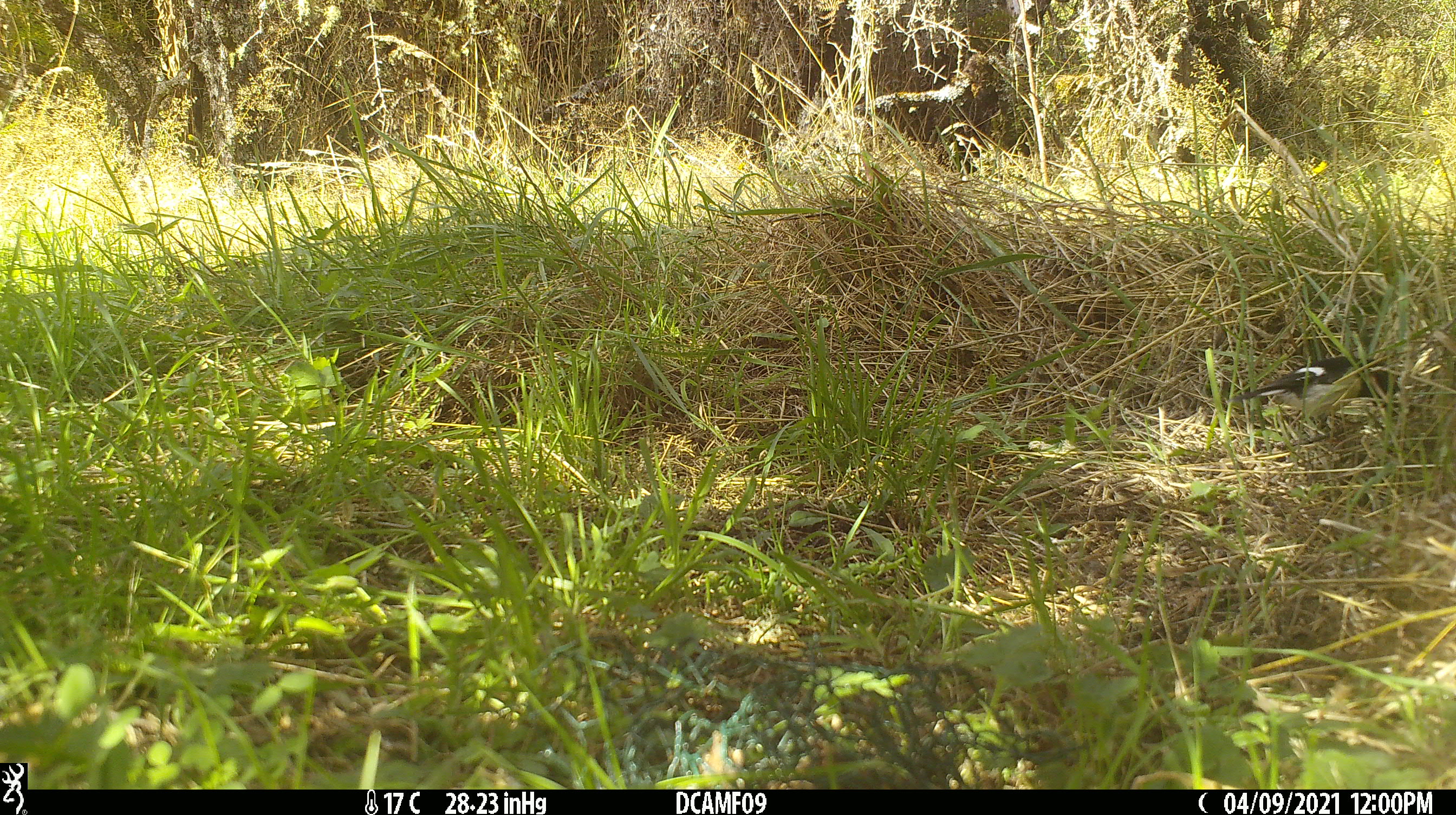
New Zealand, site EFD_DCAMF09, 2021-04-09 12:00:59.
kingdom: Animalia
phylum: Chordata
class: Aves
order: Passeriformes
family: Petroicidae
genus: Petroica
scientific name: Petroica macrocephala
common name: tomtit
Tomtit (Petroica macrocephala).